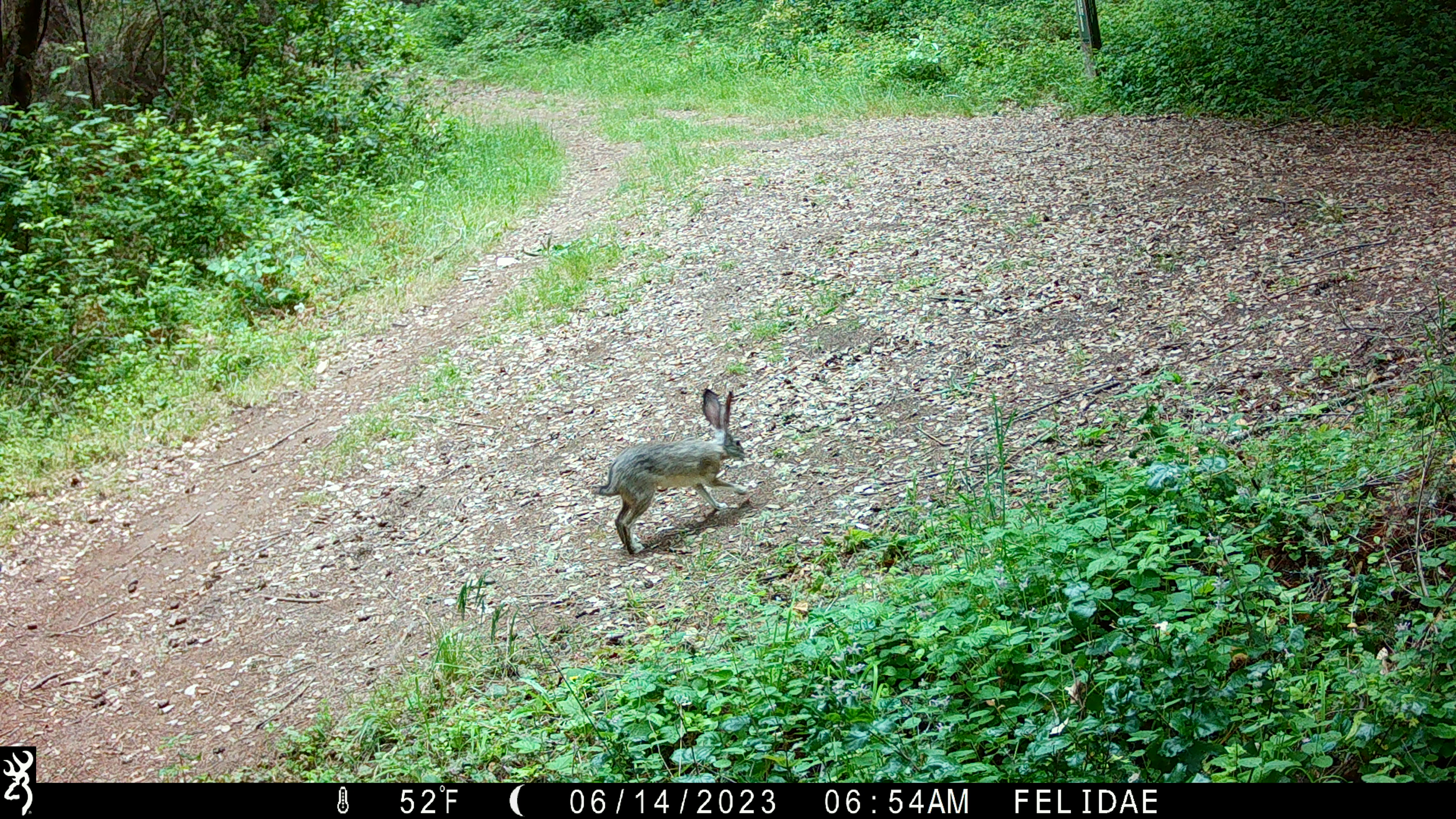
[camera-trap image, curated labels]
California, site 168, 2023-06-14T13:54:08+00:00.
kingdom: Animalia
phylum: Chordata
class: Mammalia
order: Lagomorpha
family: Leporidae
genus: Lepus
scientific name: Lepus californicus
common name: black-tailed jackrabbit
Black-tailed jackrabbit (Lepus californicus).